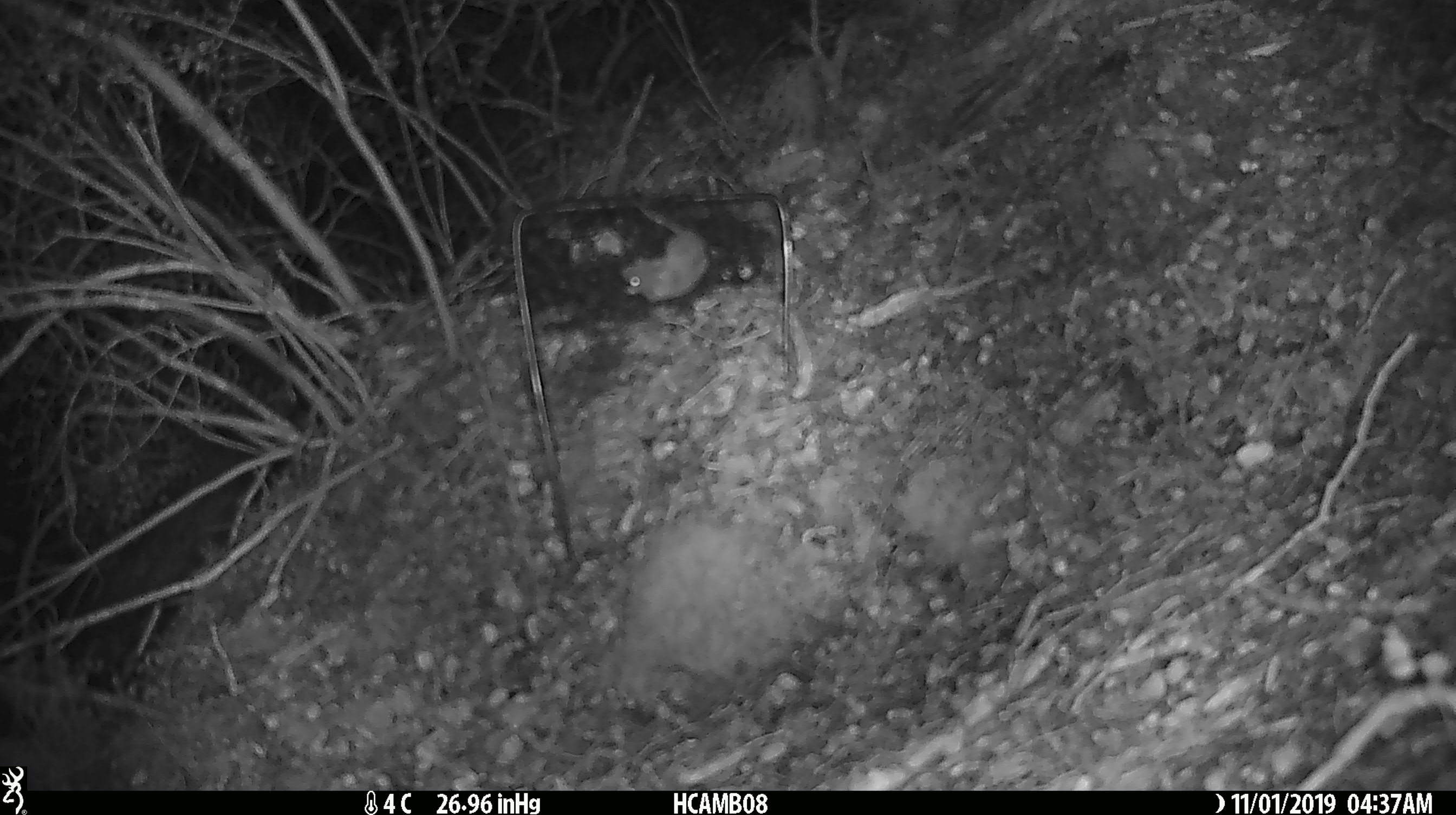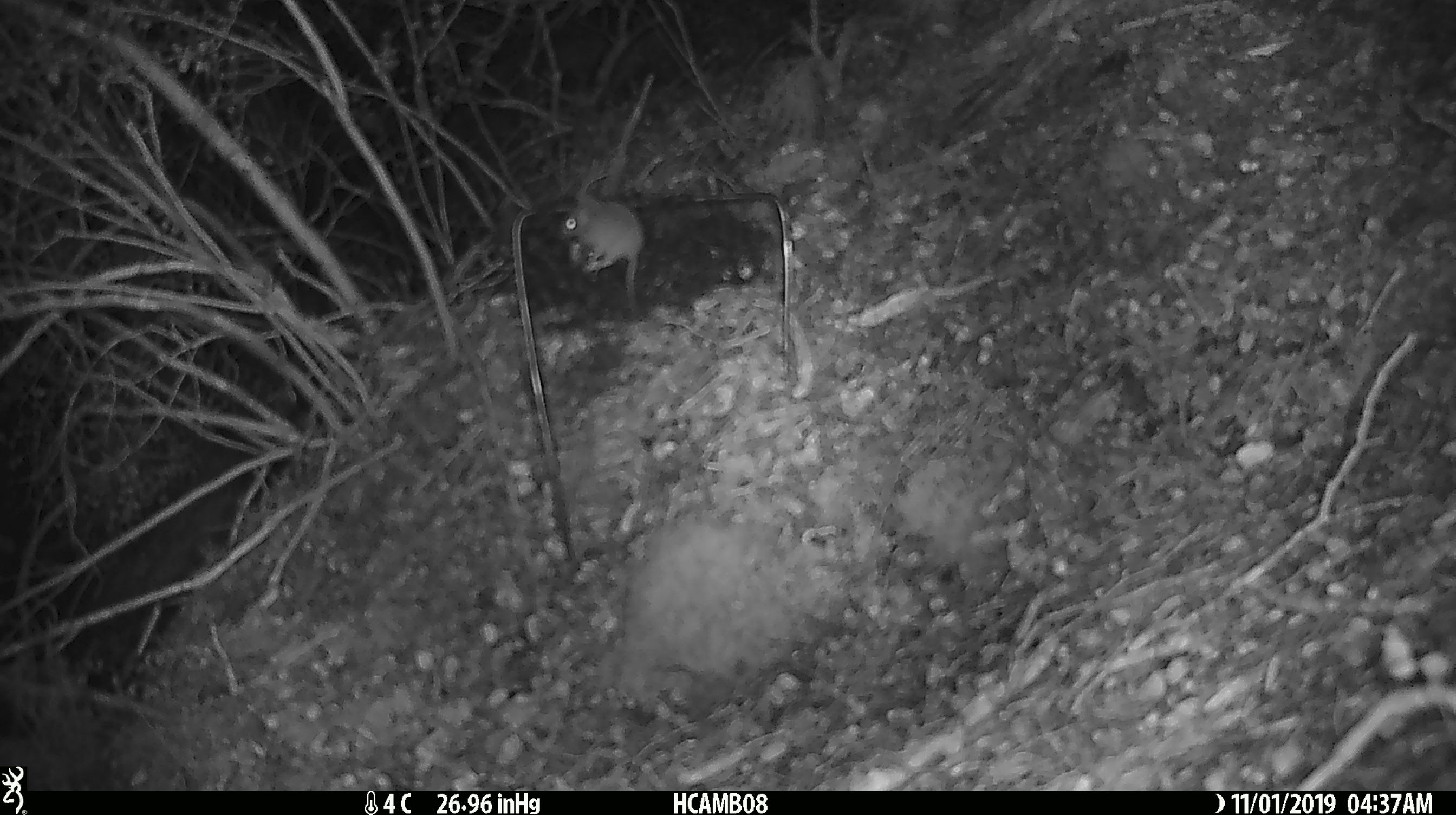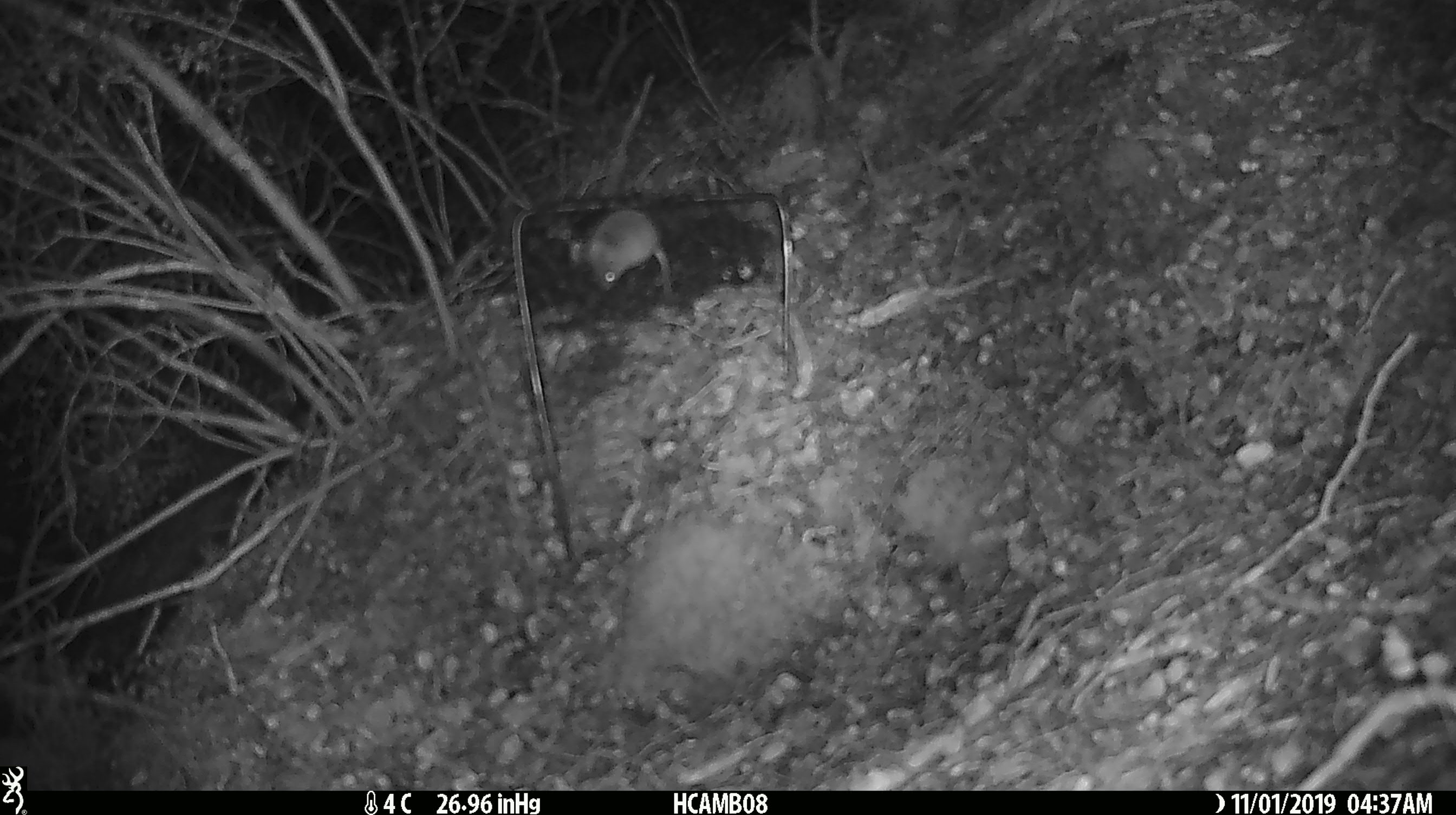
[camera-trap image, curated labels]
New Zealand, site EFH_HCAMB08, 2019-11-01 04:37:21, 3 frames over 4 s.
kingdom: Animalia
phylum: Chordata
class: Mammalia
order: Rodentia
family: Muridae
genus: Mus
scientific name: Mus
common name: mouse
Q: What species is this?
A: Mouse (Mus).